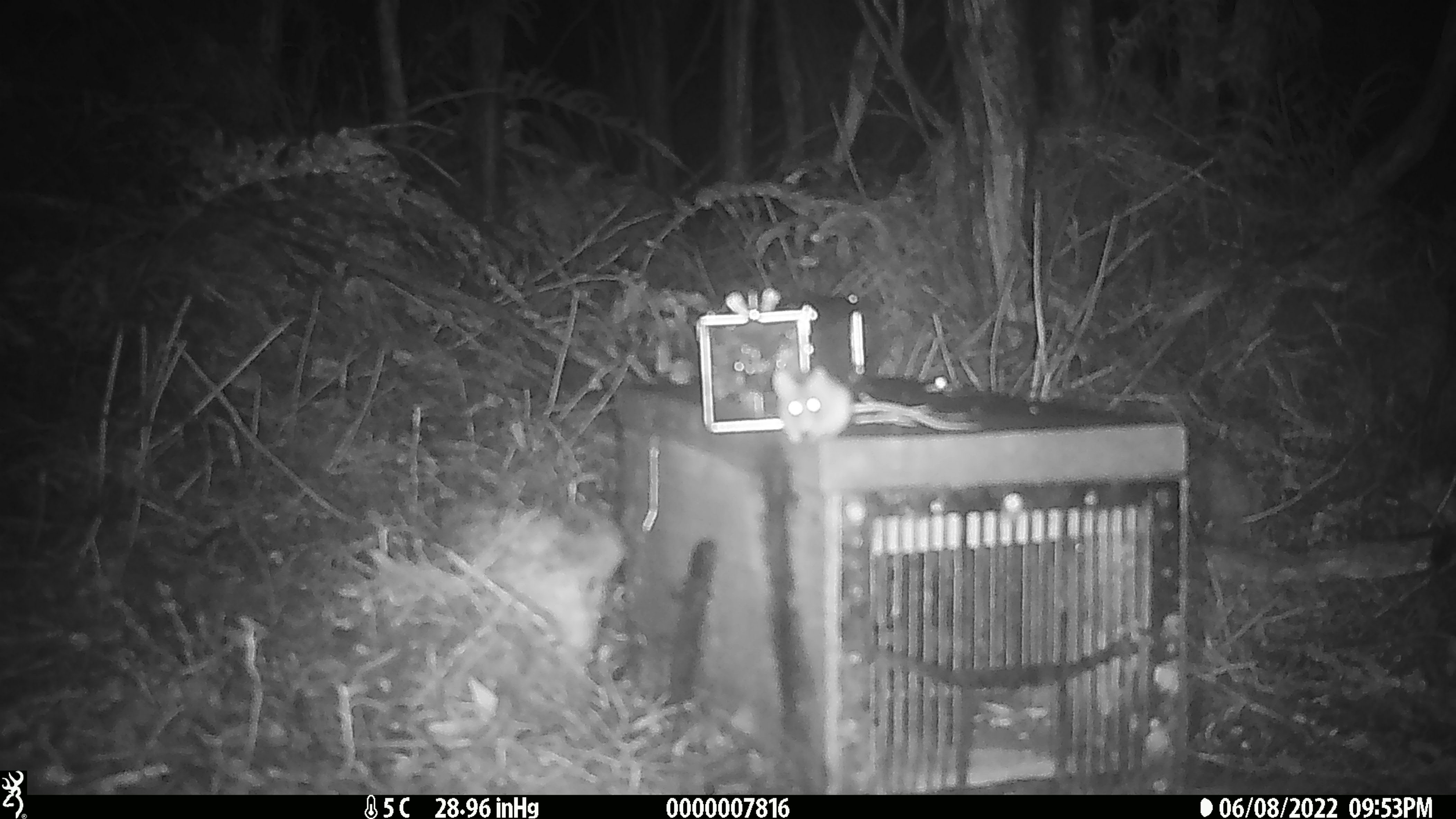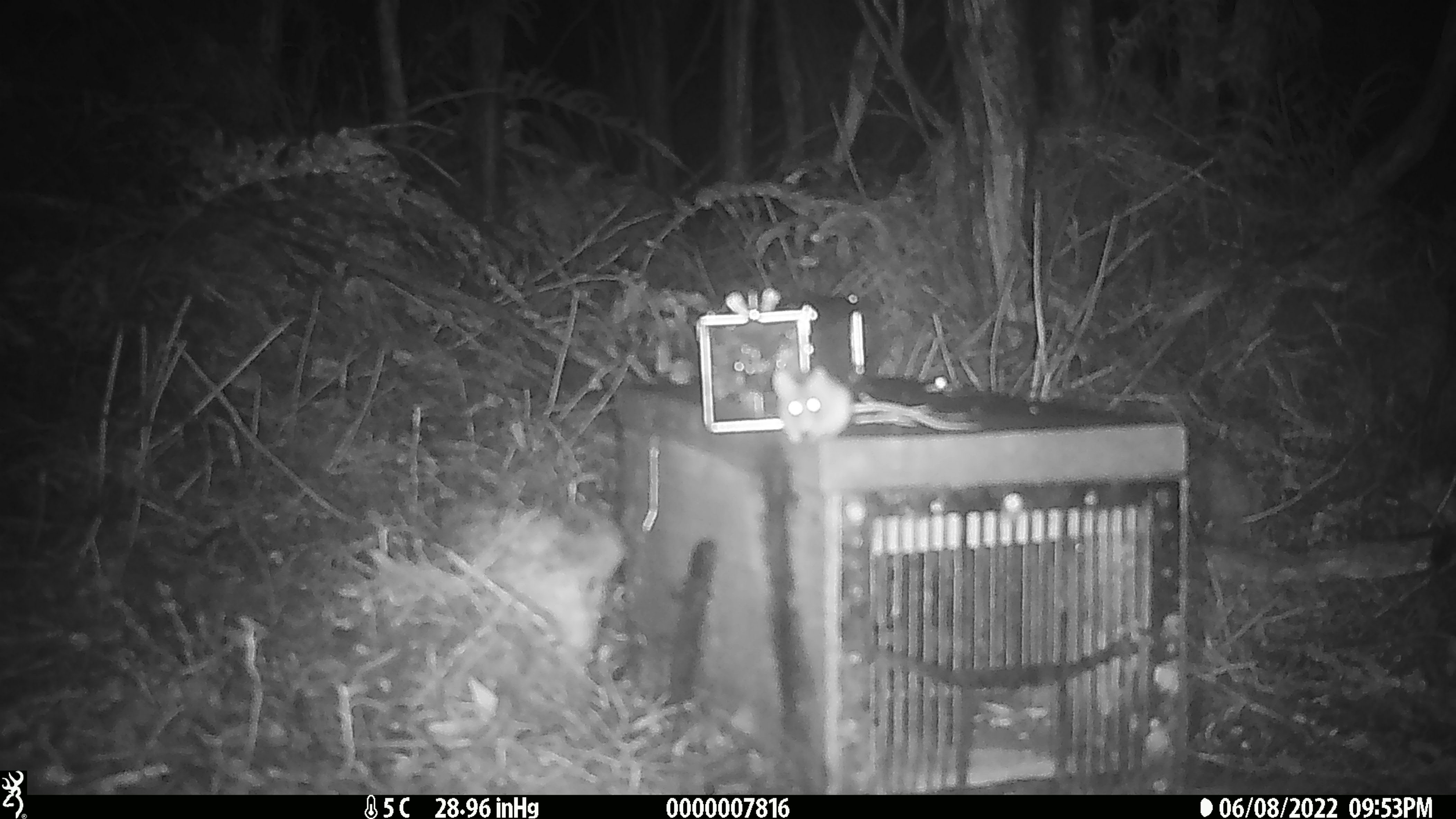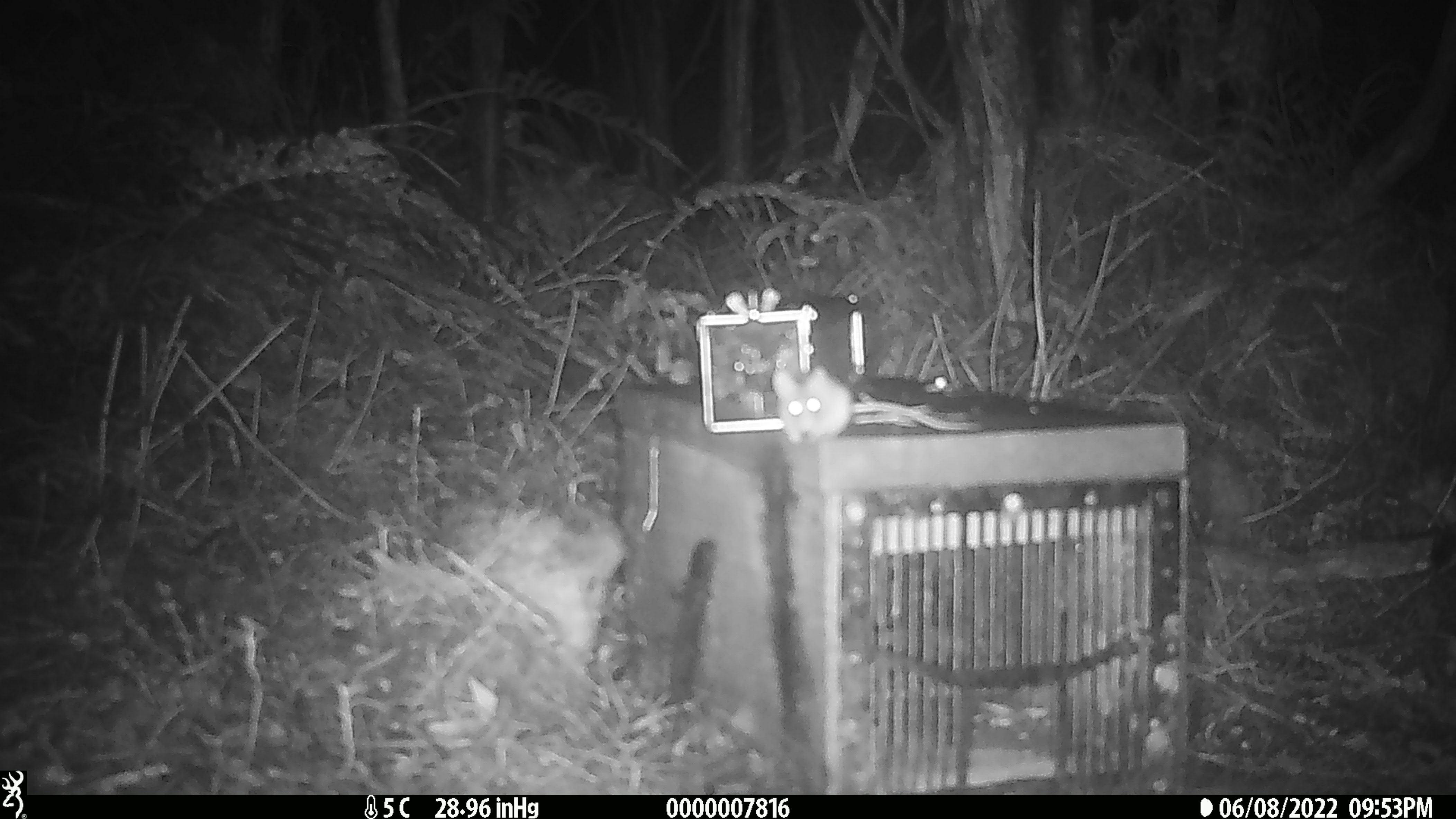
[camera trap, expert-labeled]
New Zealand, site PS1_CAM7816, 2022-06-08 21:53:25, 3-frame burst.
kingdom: Animalia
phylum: Chordata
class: Mammalia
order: Rodentia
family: Muridae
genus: Mus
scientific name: Mus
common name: mouse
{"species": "mouse (Mus)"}